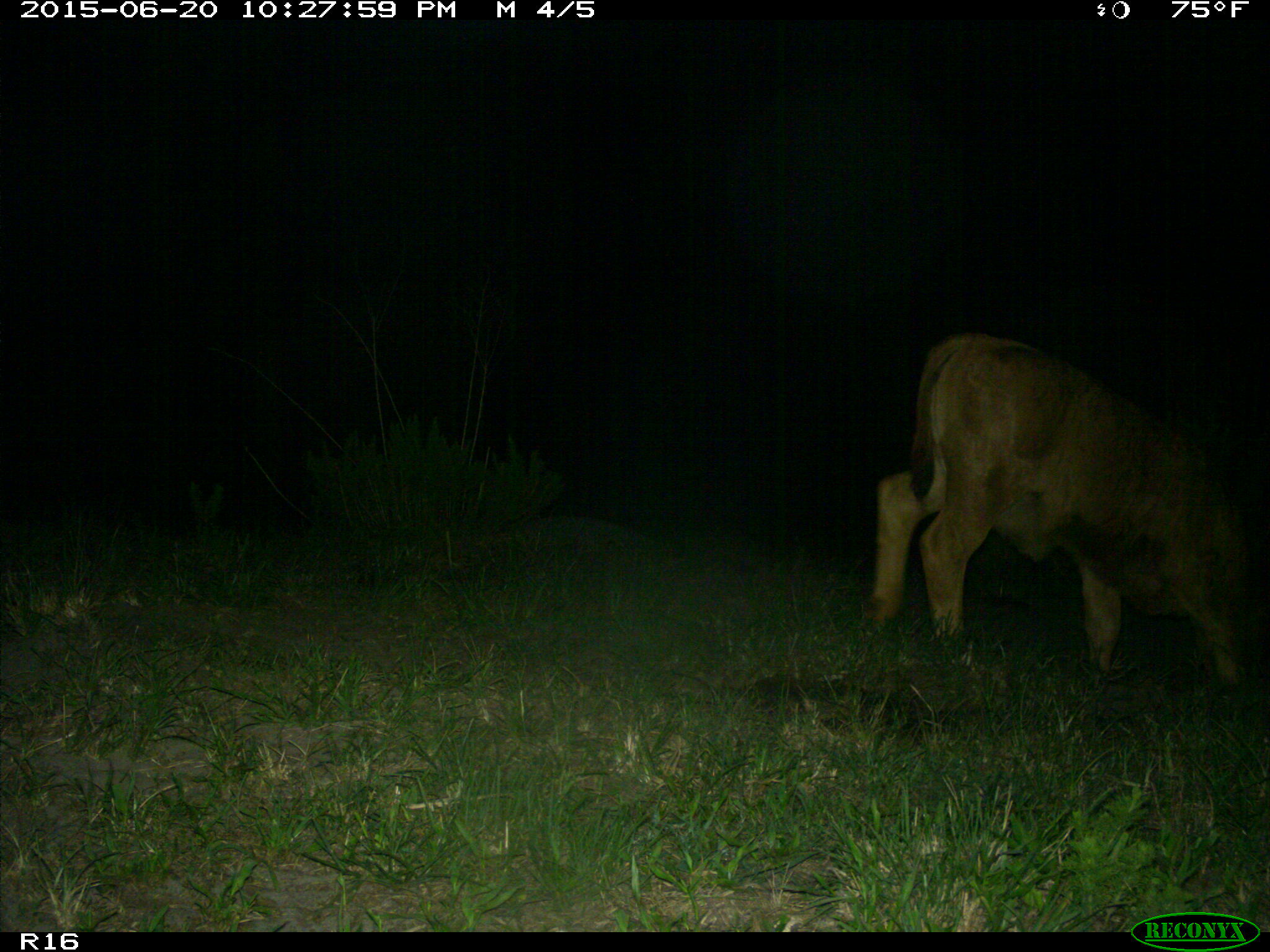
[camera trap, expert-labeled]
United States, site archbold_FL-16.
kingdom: Animalia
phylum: Chordata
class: Mammalia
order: Artiodactyla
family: Bovidae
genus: Bos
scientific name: Bos taurus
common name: domestic cow